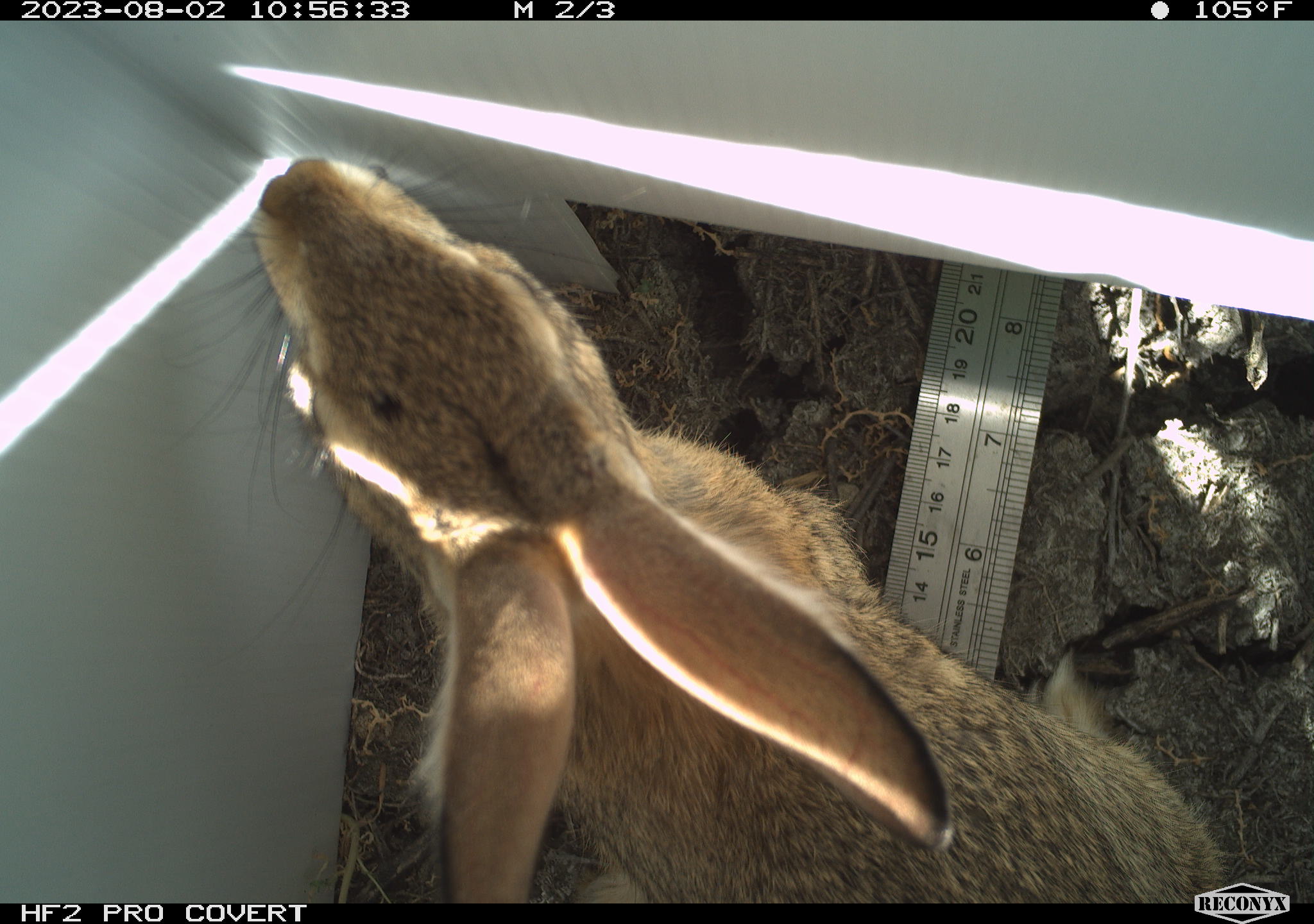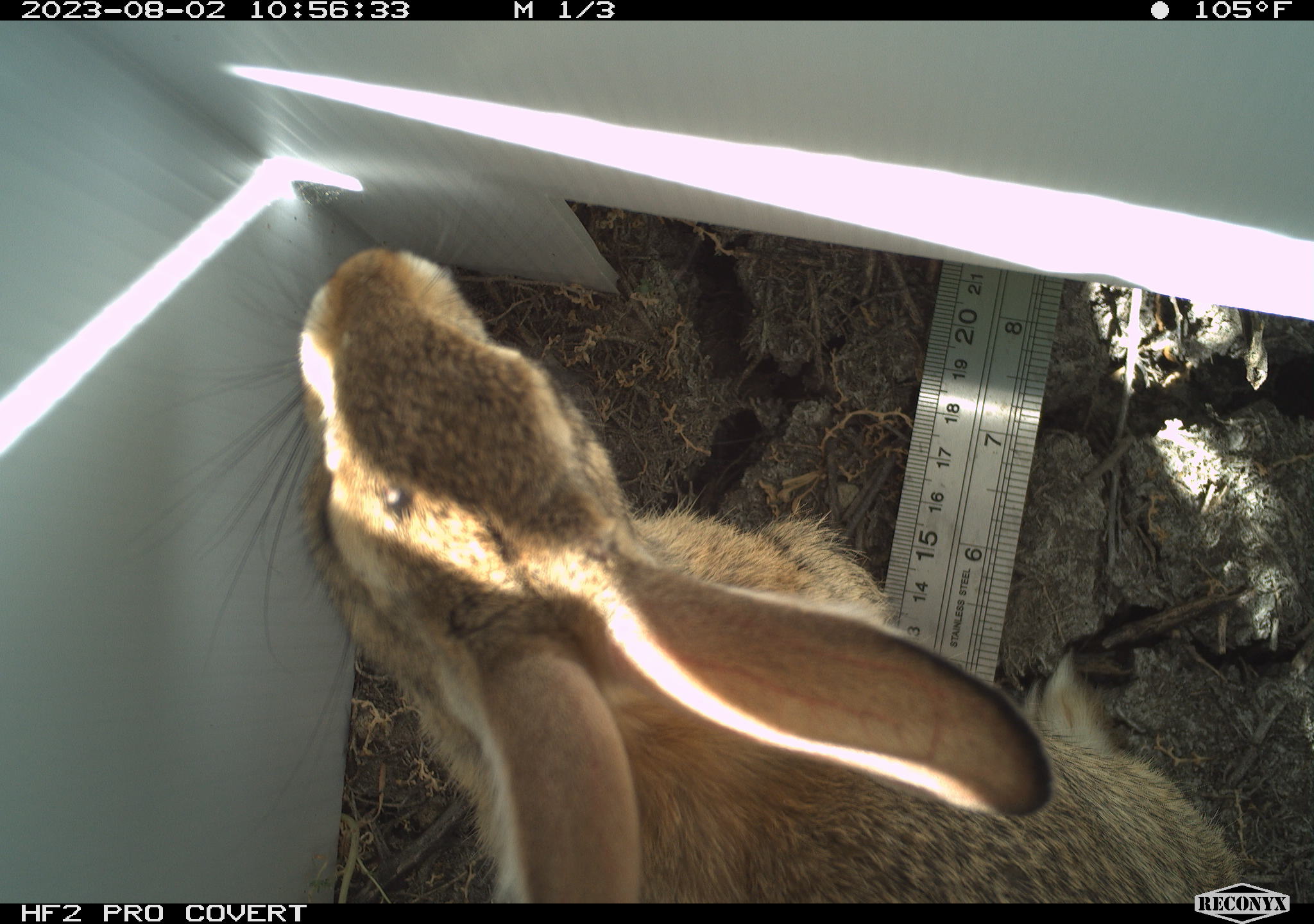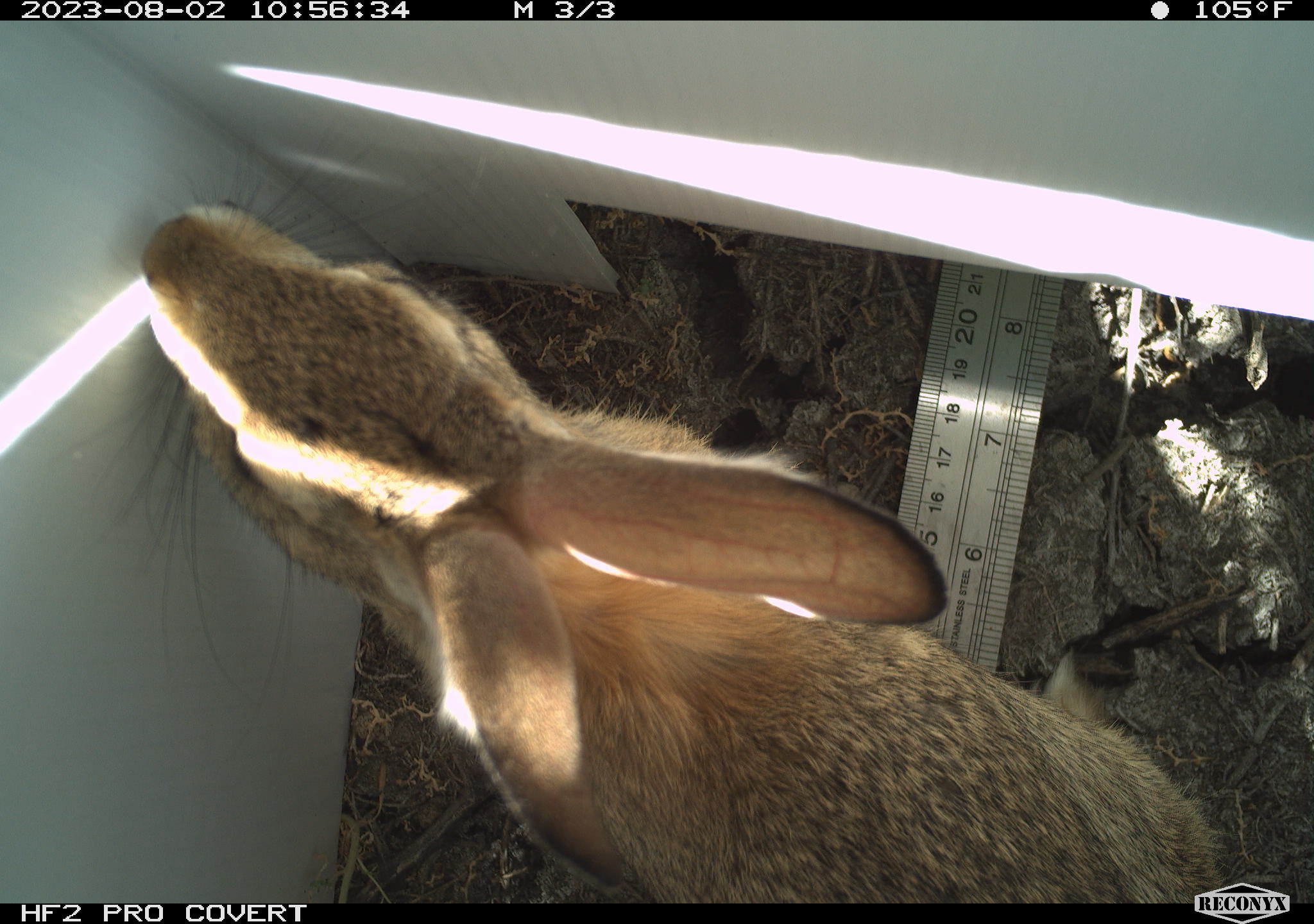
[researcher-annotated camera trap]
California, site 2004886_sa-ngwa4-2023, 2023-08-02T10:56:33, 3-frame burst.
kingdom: Animalia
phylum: Chordata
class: Mammalia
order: Lagomorpha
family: Leporidae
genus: Sylvilagus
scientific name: Sylvilagus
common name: cottontail rabbits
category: sylvilagus species